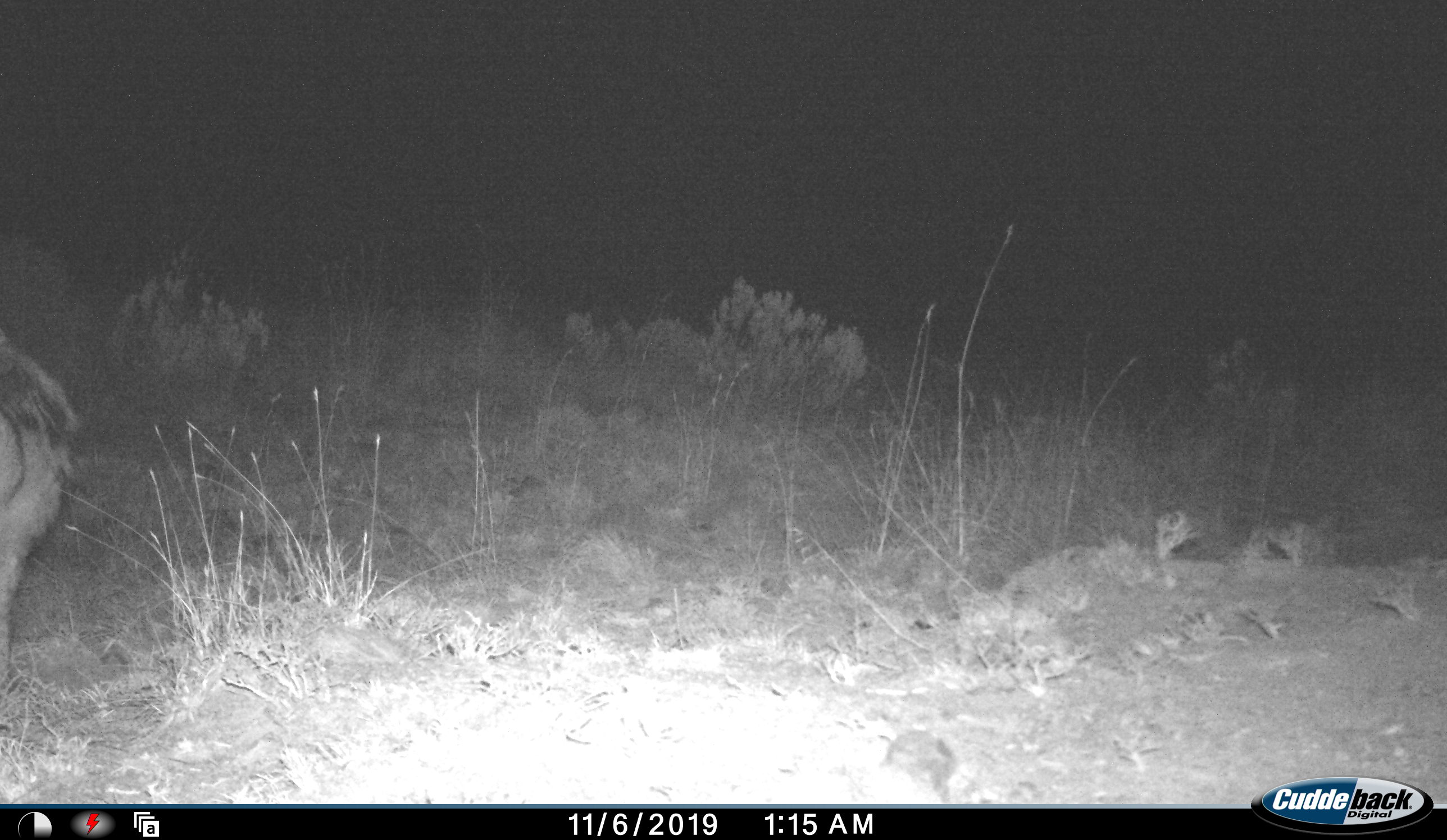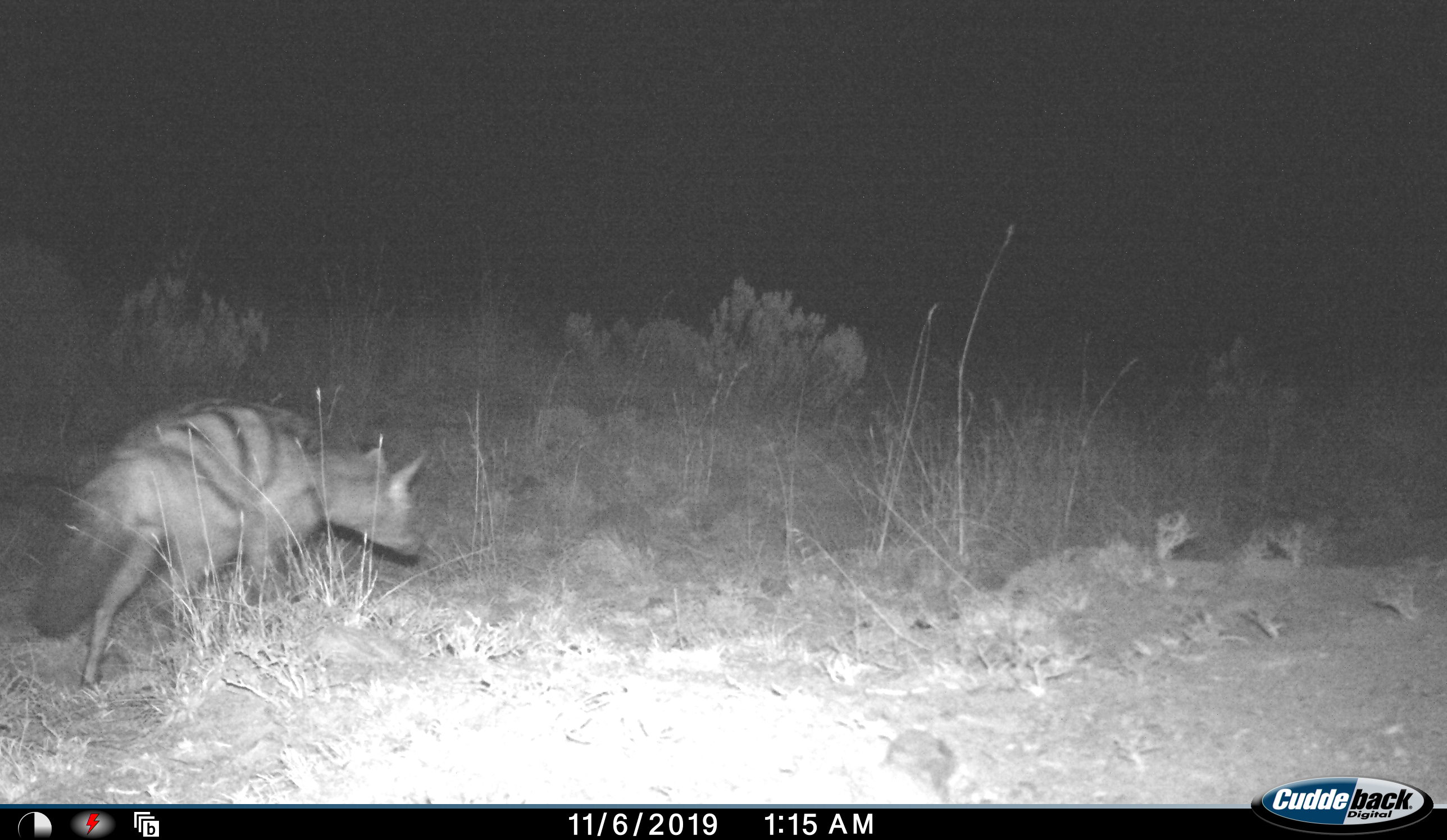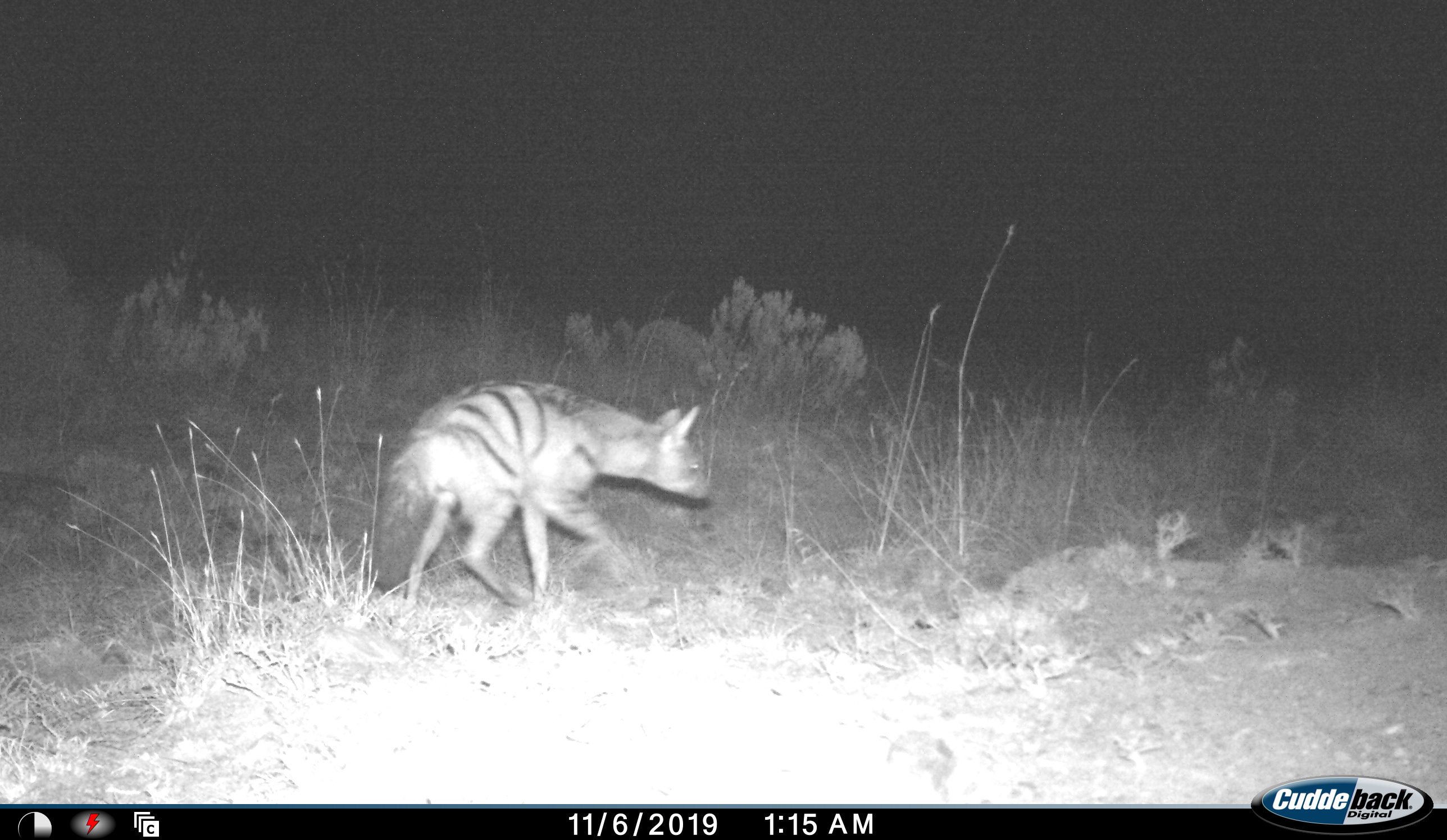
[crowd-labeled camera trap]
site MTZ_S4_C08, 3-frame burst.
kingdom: Animalia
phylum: Chordata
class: Mammalia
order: Carnivora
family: Hyaenidae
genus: Proteles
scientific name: Proteles cristatus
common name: aardwolf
Aardwolf (Proteles cristatus), count 1. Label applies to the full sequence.